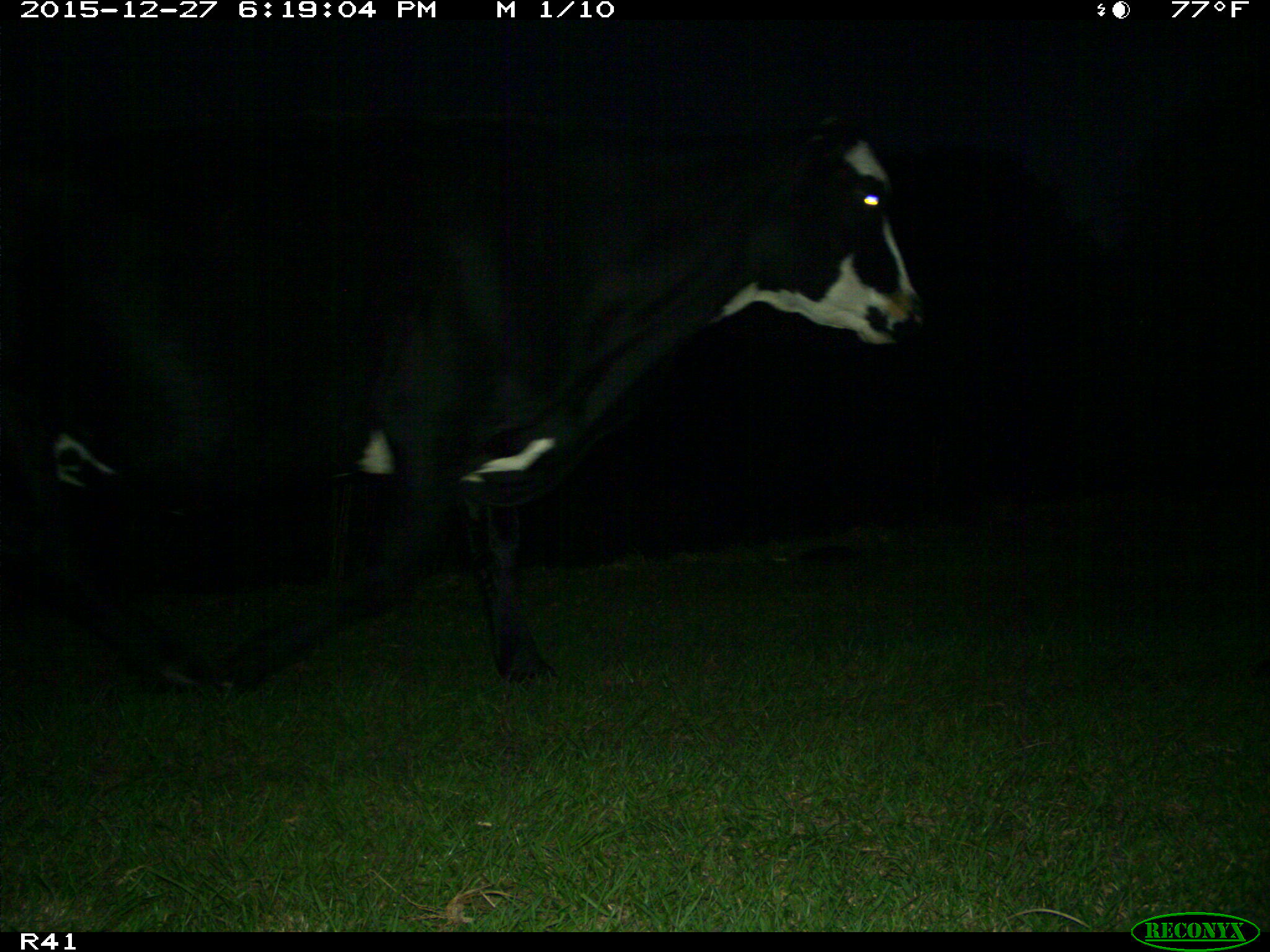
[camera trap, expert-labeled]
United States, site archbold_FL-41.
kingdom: Animalia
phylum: Chordata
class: Mammalia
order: Artiodactyla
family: Bovidae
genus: Bos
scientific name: Bos taurus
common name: domestic cow